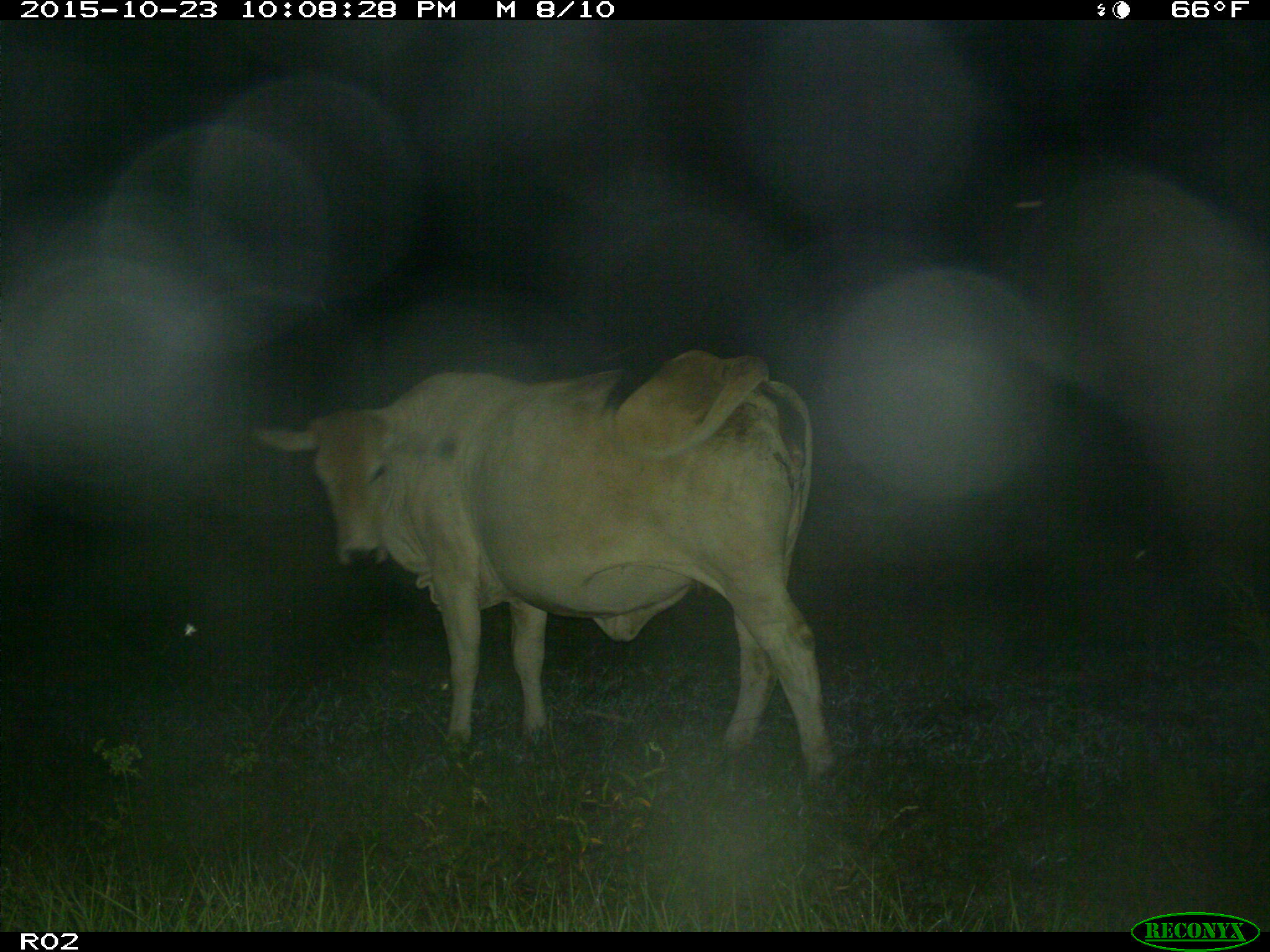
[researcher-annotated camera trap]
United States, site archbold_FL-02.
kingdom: Animalia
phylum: Chordata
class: Mammalia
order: Artiodactyla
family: Bovidae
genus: Bos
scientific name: Bos taurus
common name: domestic cow